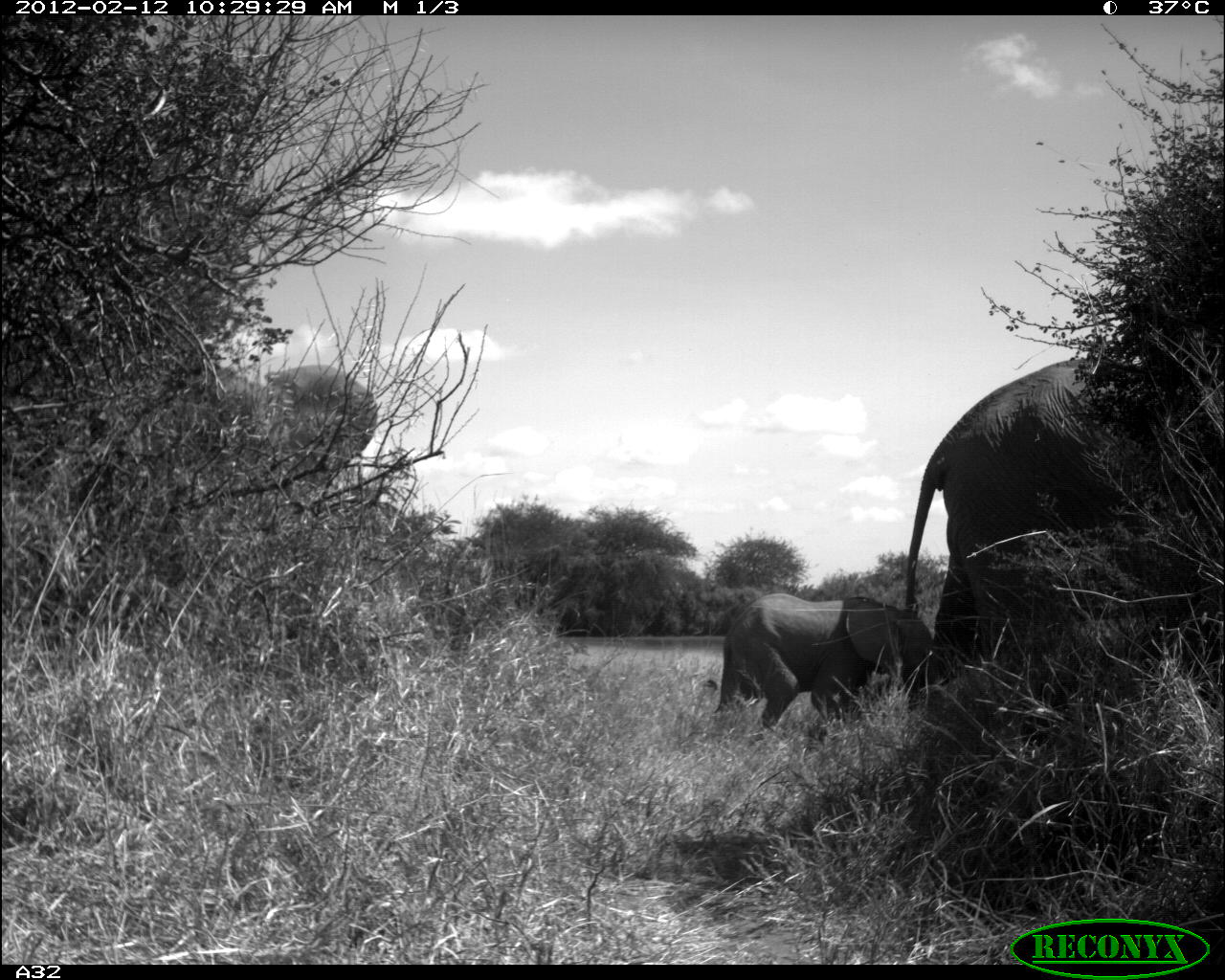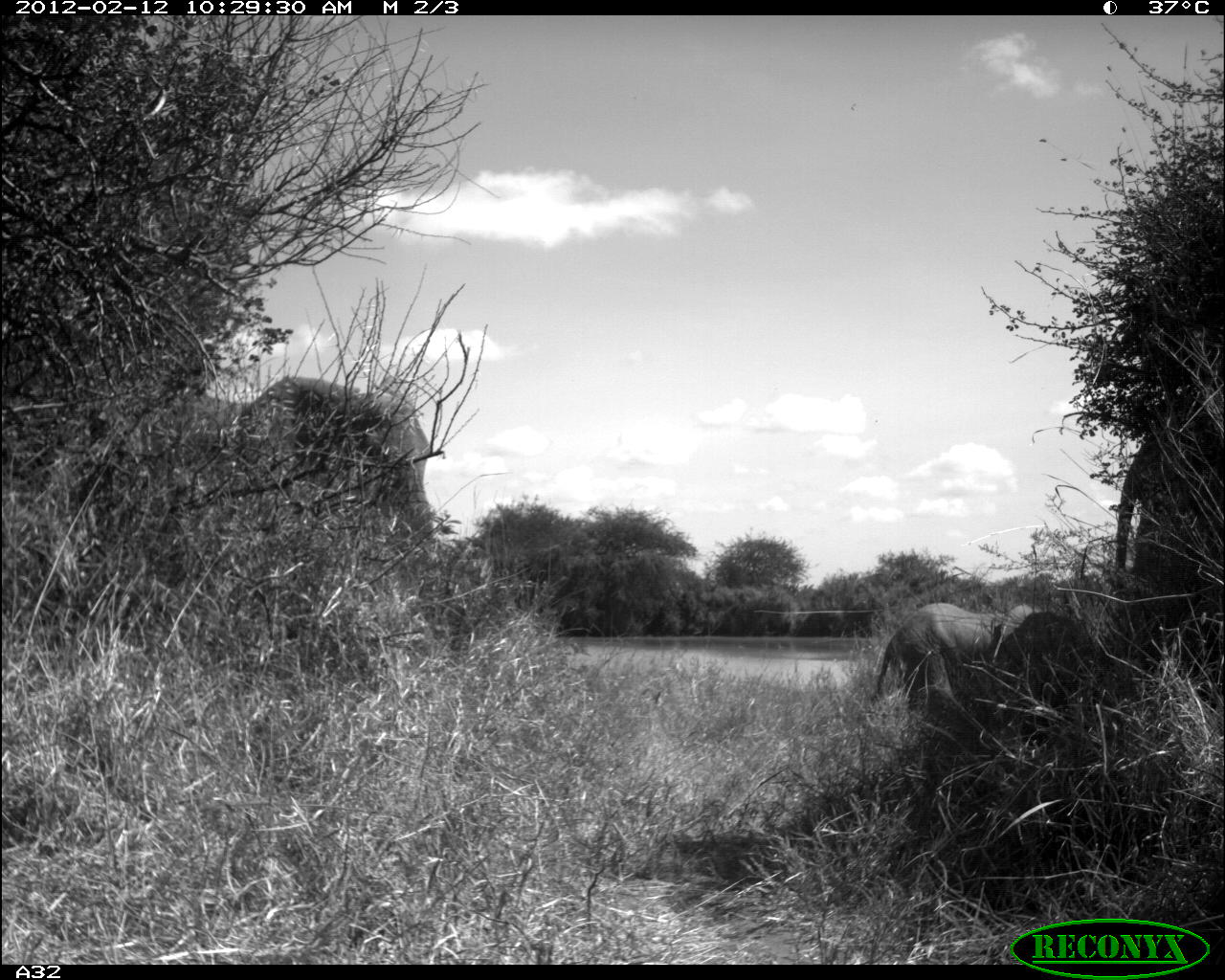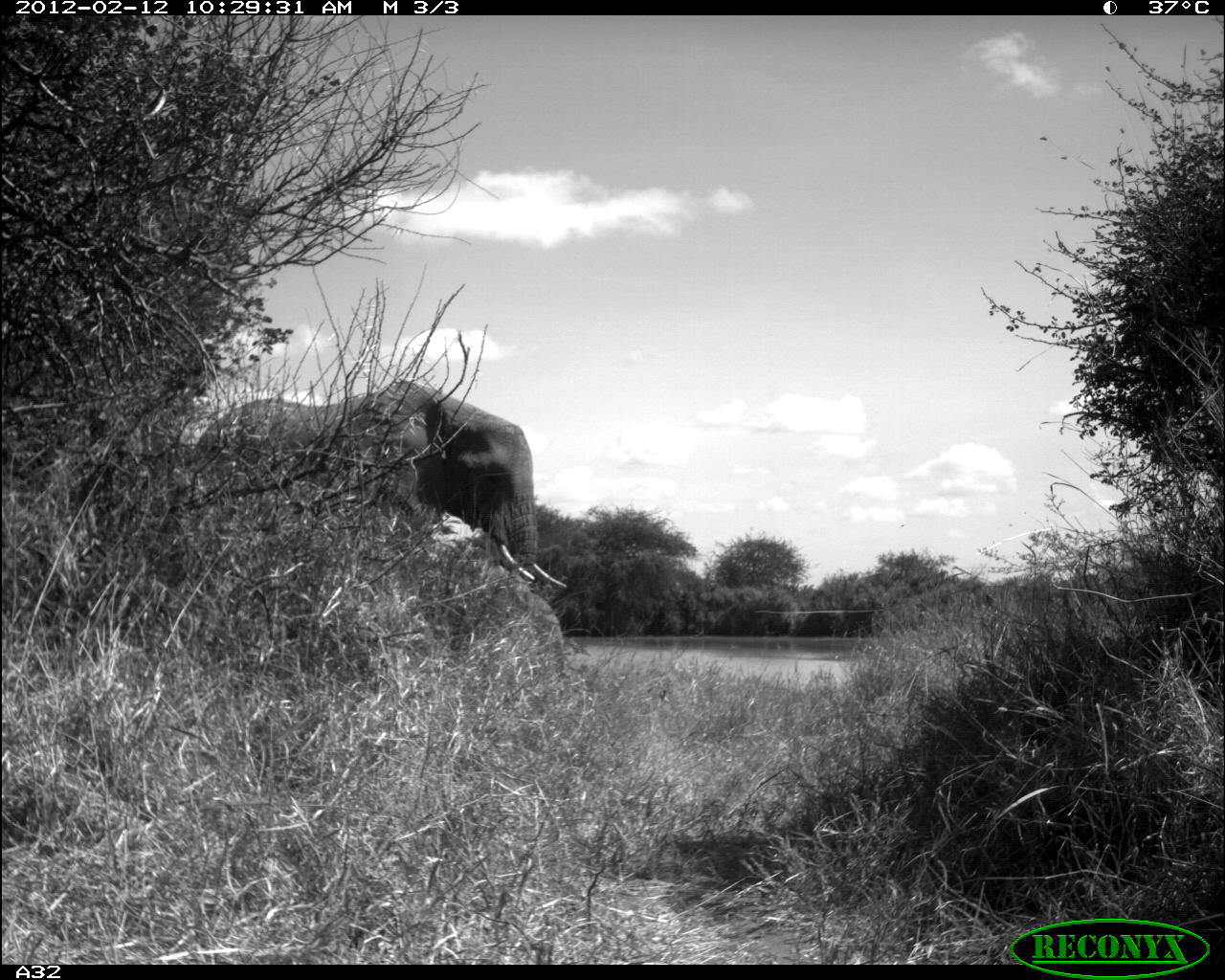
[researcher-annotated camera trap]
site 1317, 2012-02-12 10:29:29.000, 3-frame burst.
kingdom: Animalia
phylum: Chordata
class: Mammalia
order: Proboscidea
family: Elephantidae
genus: Loxodonta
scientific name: Loxodonta africana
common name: african bush elephant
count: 3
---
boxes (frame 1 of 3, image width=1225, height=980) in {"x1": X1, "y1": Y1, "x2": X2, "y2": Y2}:
loxodonta africana: {"x1": 904, "y1": 355, "x2": 1225, "y2": 685}; {"x1": 710, "y1": 591, "x2": 933, "y2": 730}; {"x1": 209, "y1": 364, "x2": 378, "y2": 497}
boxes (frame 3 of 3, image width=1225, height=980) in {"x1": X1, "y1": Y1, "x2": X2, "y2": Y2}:
loxodonta africana: {"x1": 196, "y1": 378, "x2": 567, "y2": 588}